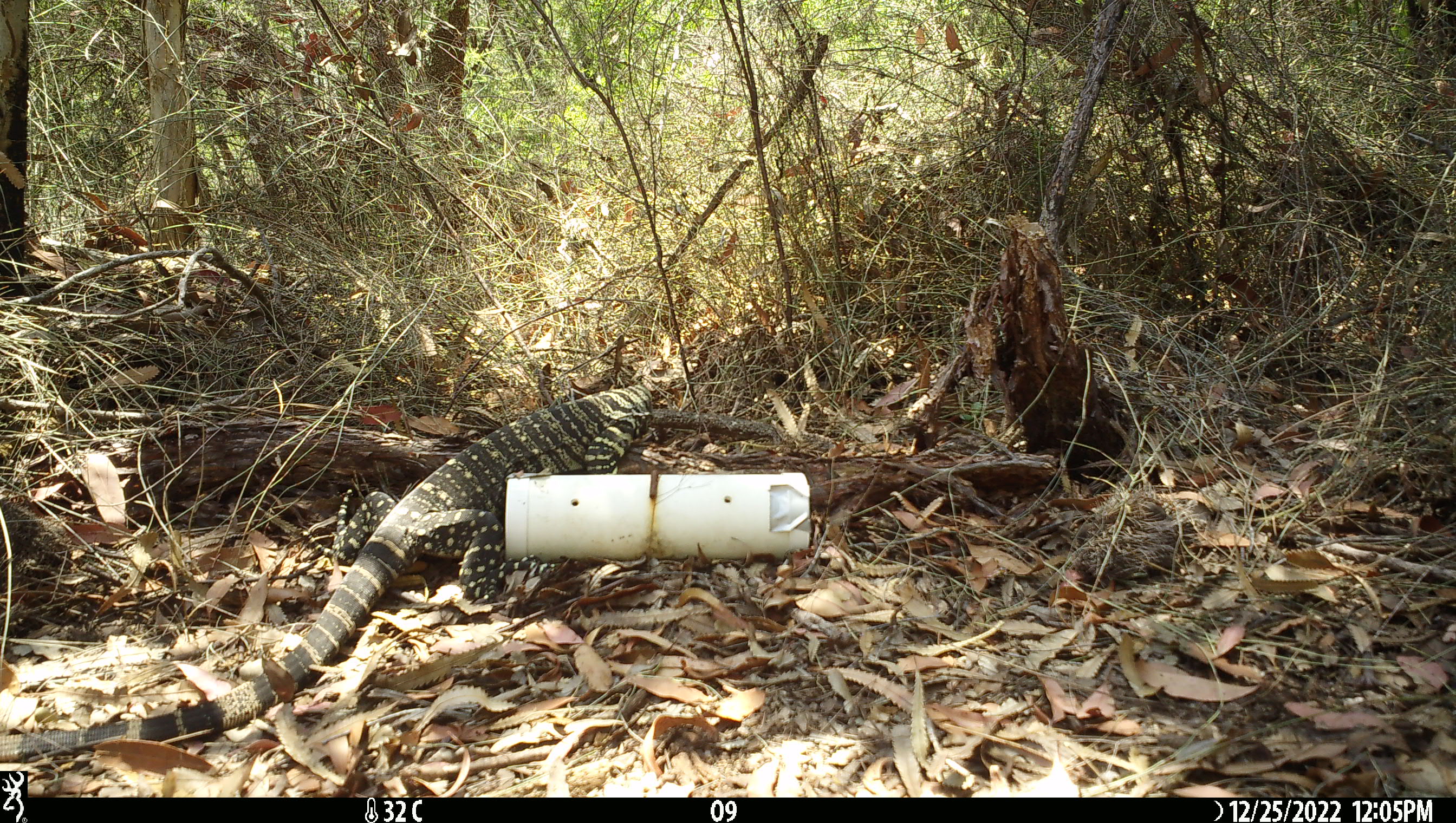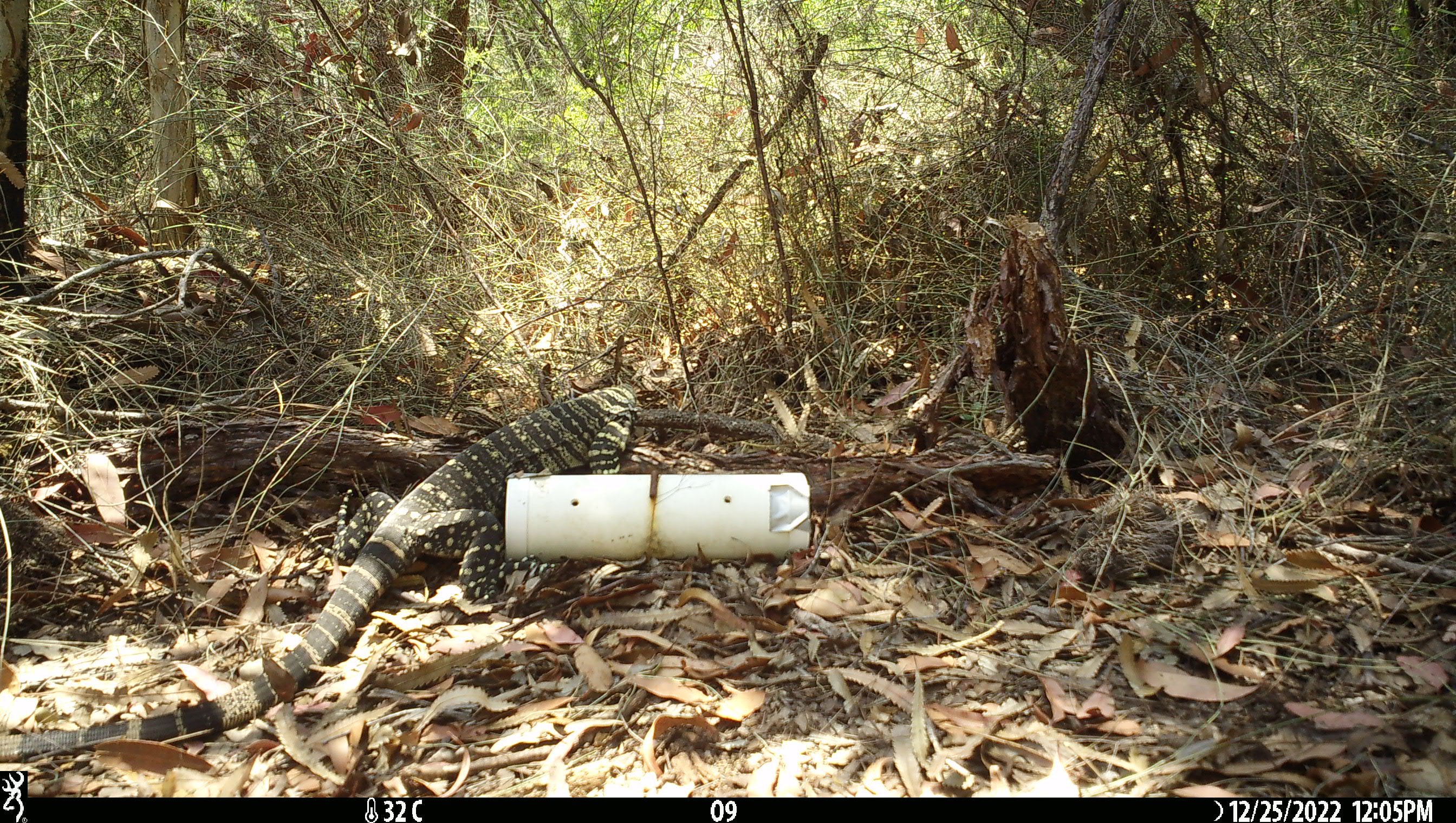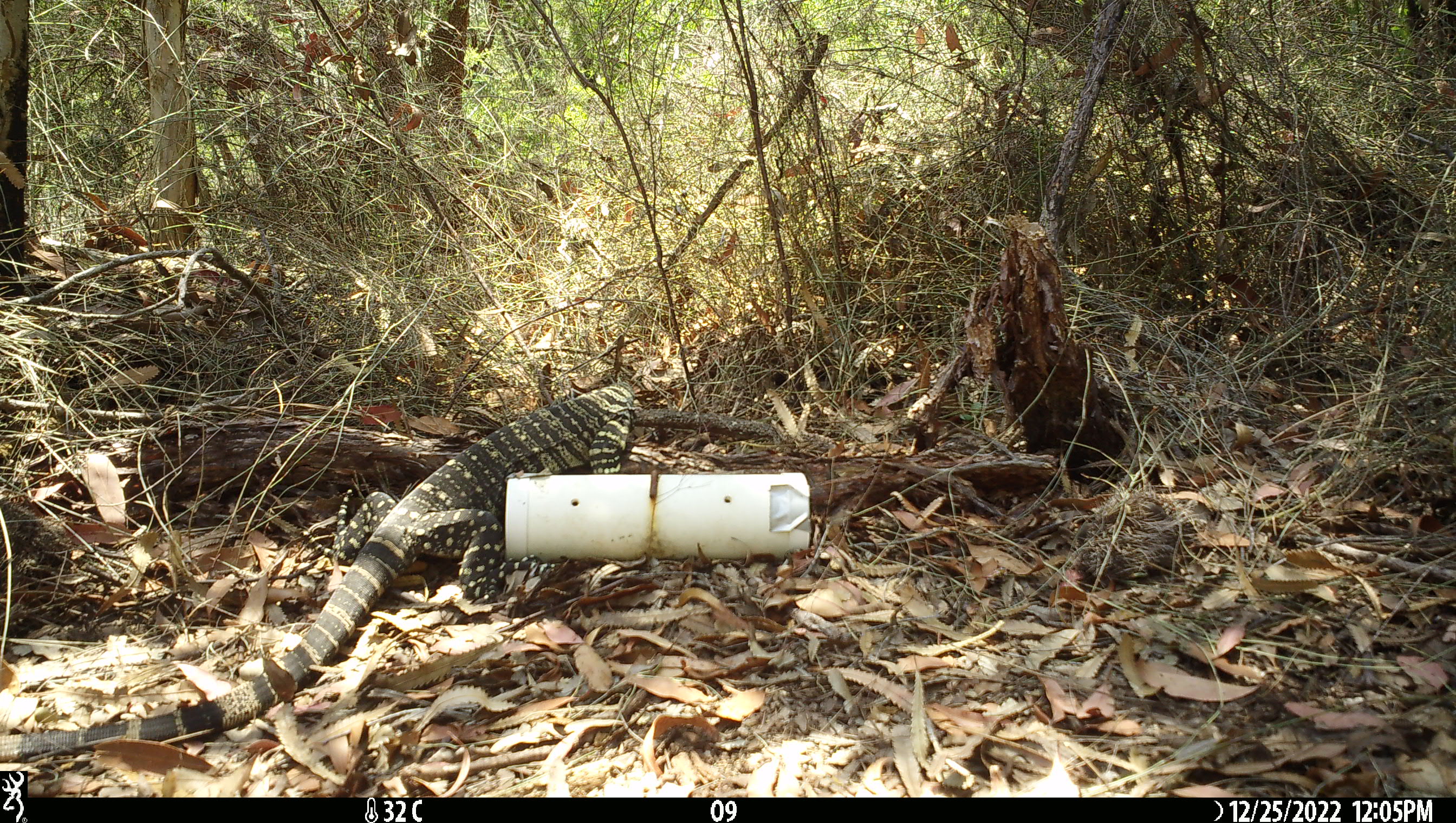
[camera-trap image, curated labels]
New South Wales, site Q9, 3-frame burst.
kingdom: Animalia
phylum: Chordata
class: Reptilia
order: Squamata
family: Varanidae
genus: Varanus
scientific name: Varanus varius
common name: lace monitor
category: goanna